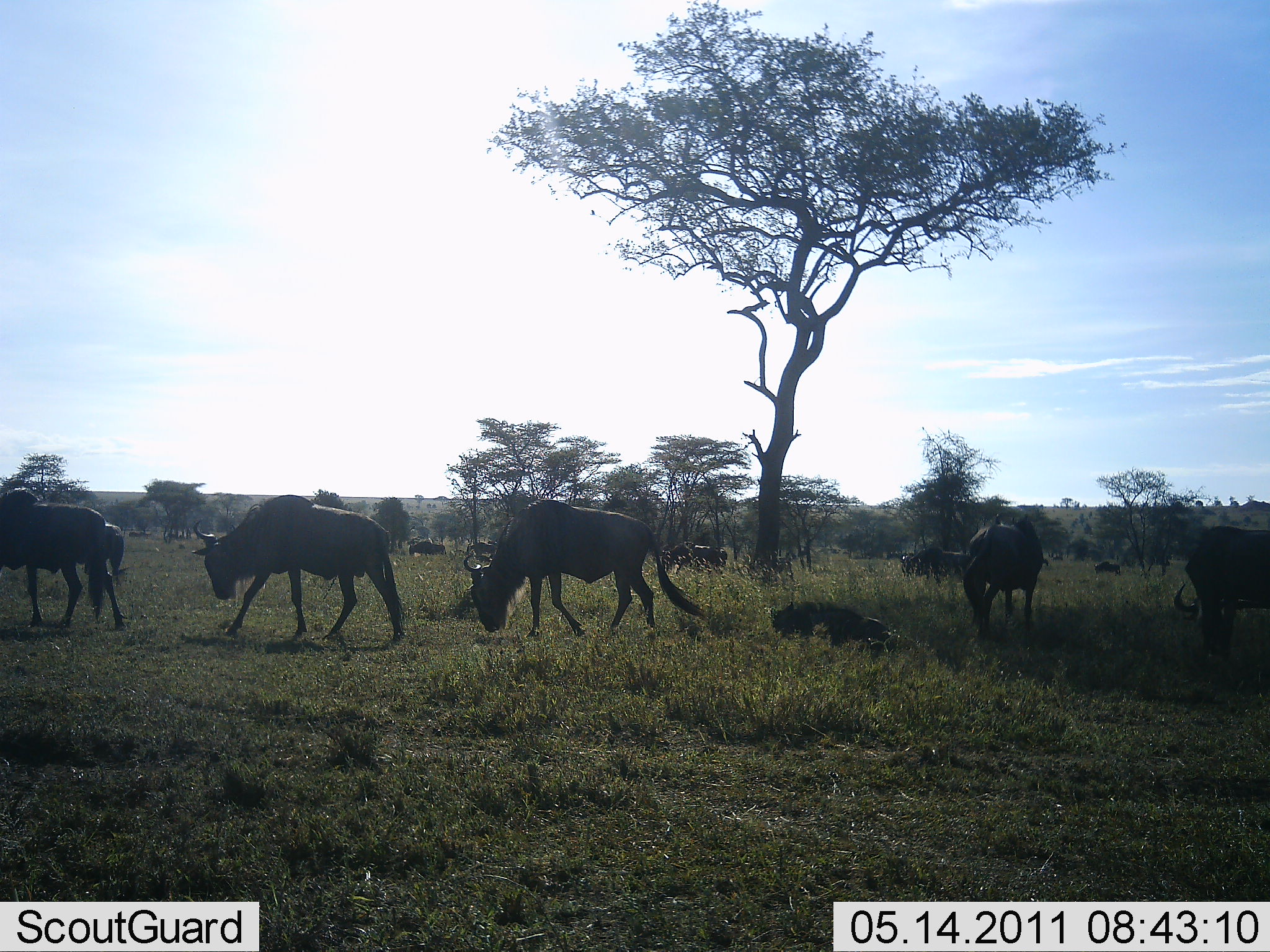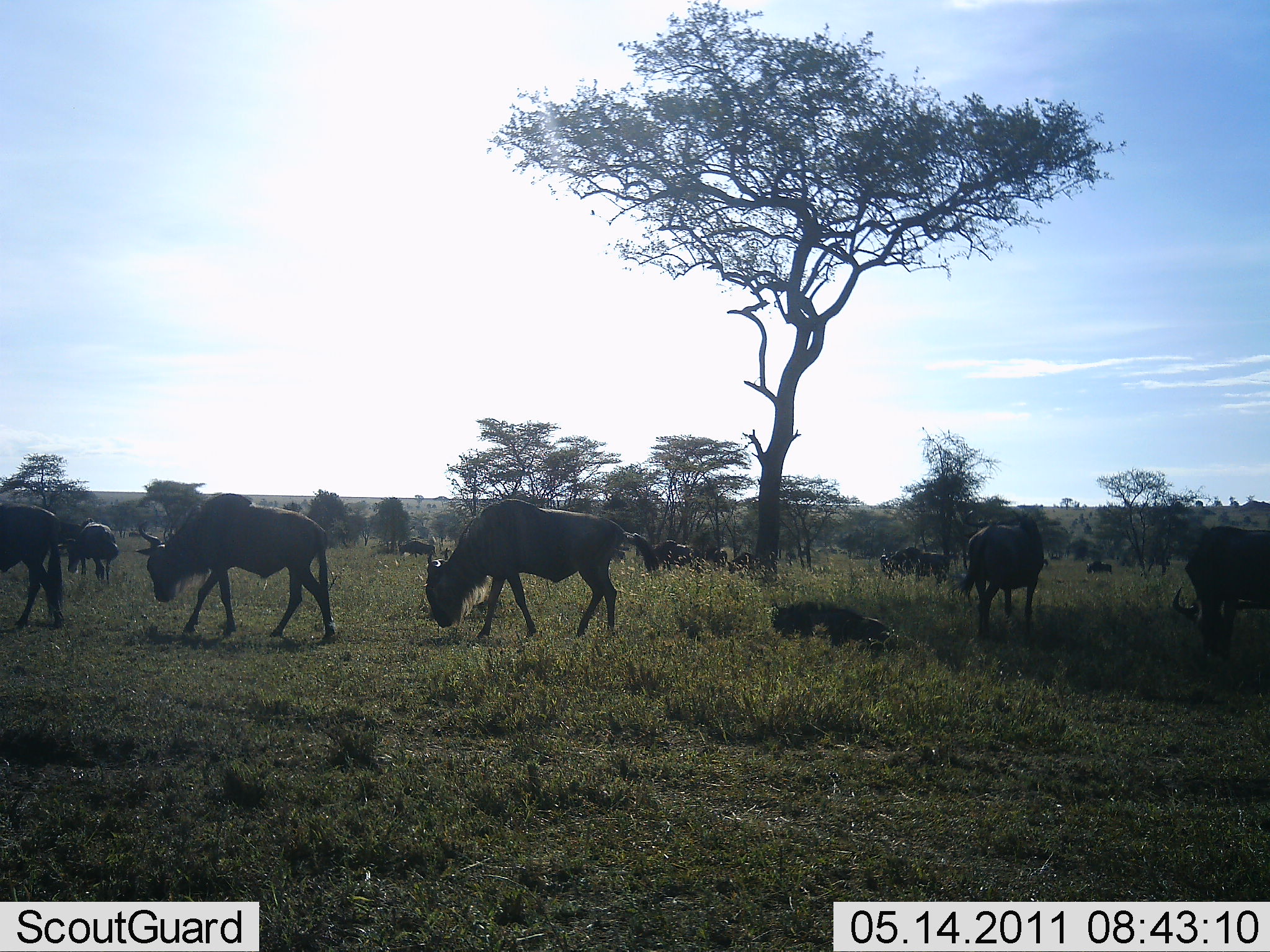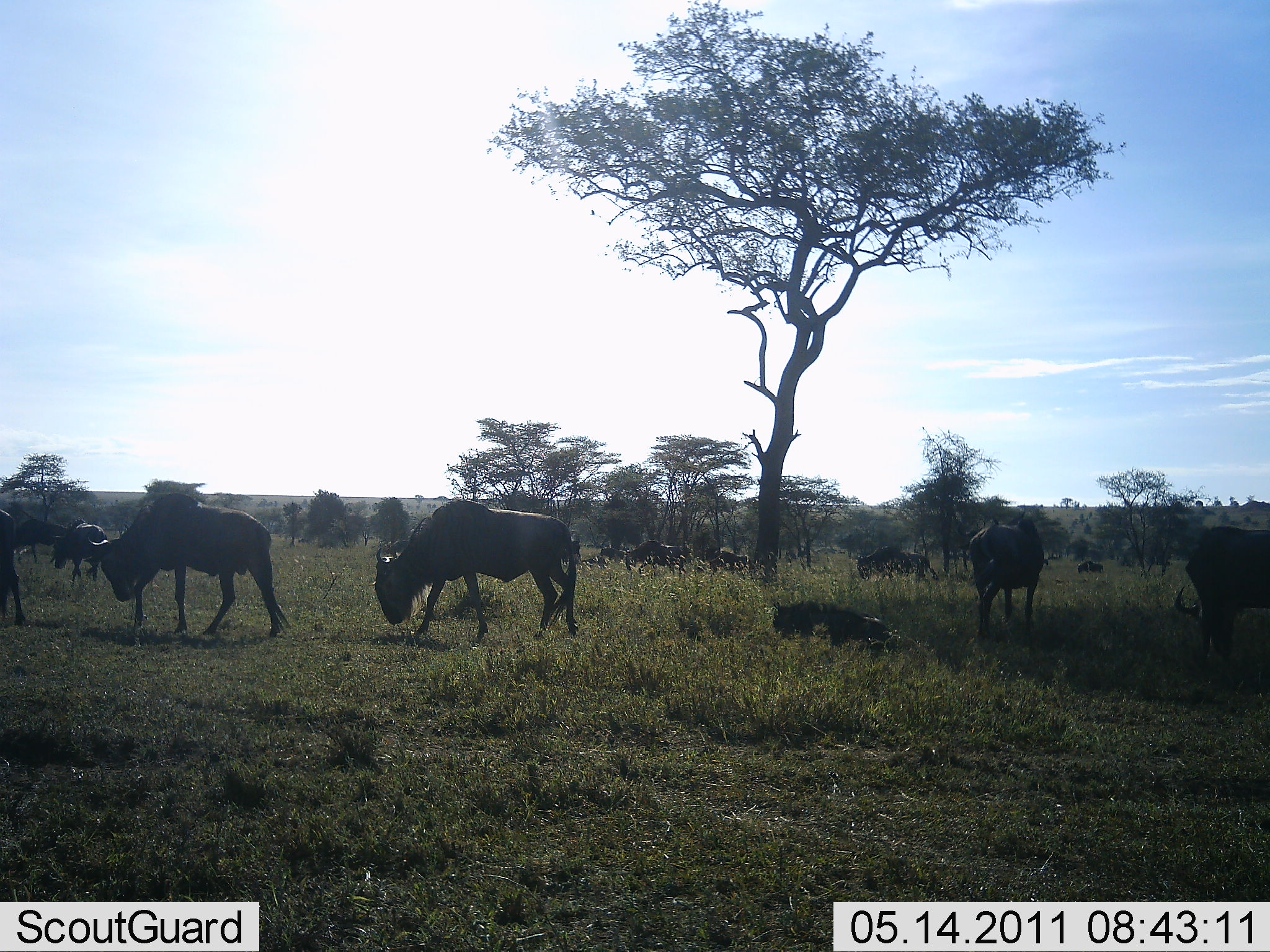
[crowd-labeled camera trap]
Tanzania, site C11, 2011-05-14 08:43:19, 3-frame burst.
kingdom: Animalia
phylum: Chordata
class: Mammalia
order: Artiodactyla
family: Bovidae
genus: Connochaetes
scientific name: Connochaetes taurinus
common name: blue wildebeest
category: wildebeest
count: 11-50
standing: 60%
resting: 60%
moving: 90%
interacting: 0%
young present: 0%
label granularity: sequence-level